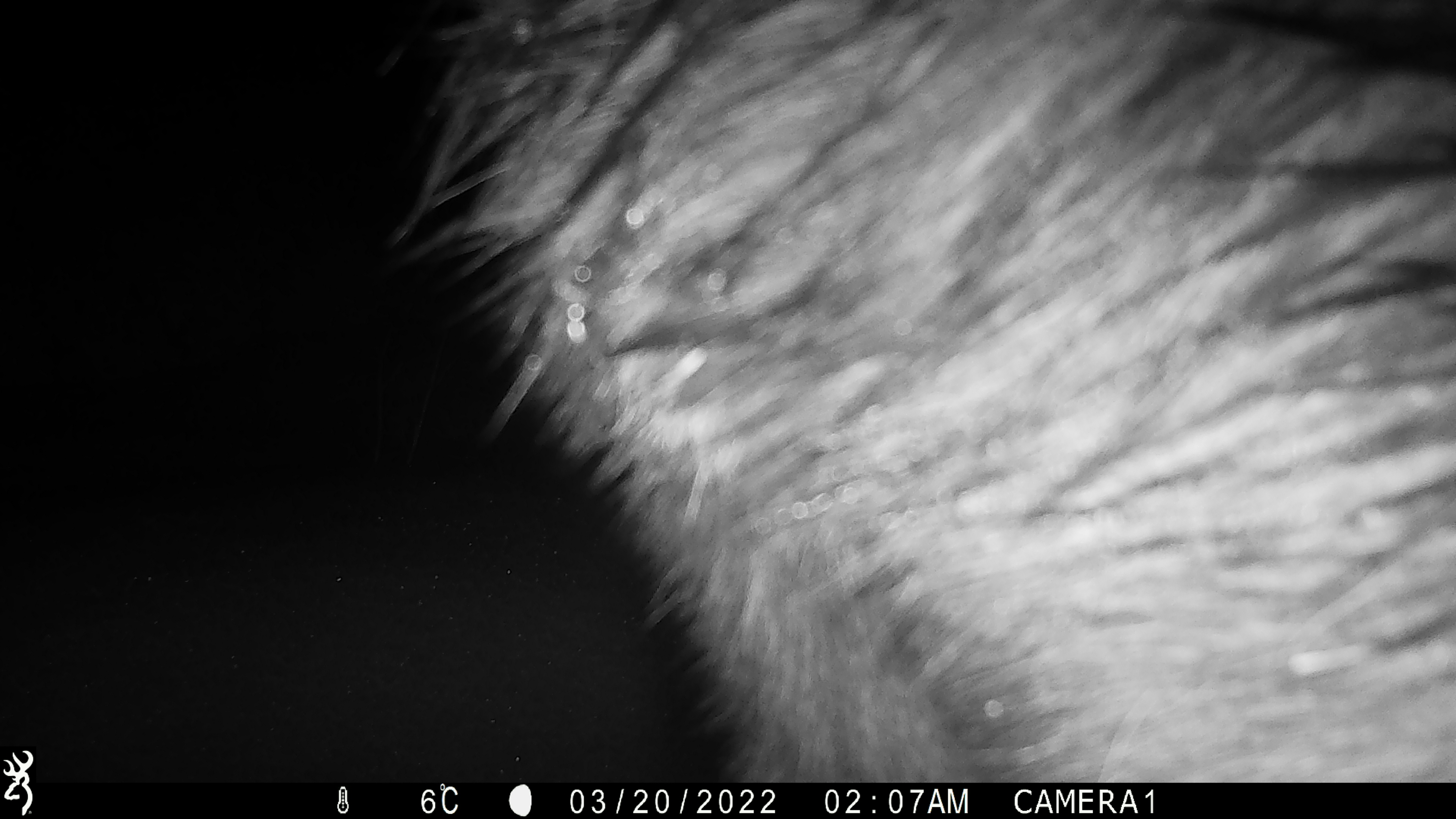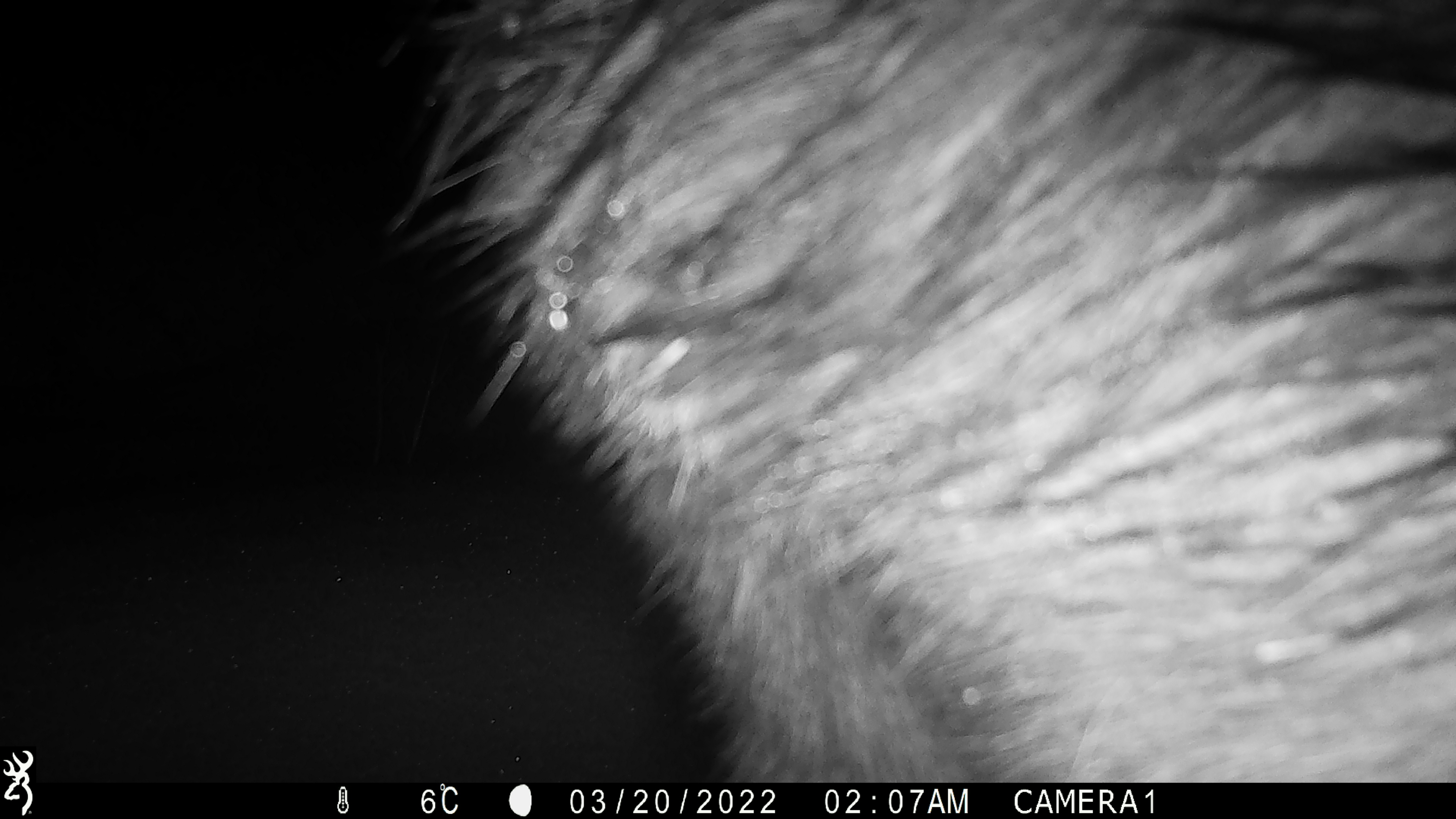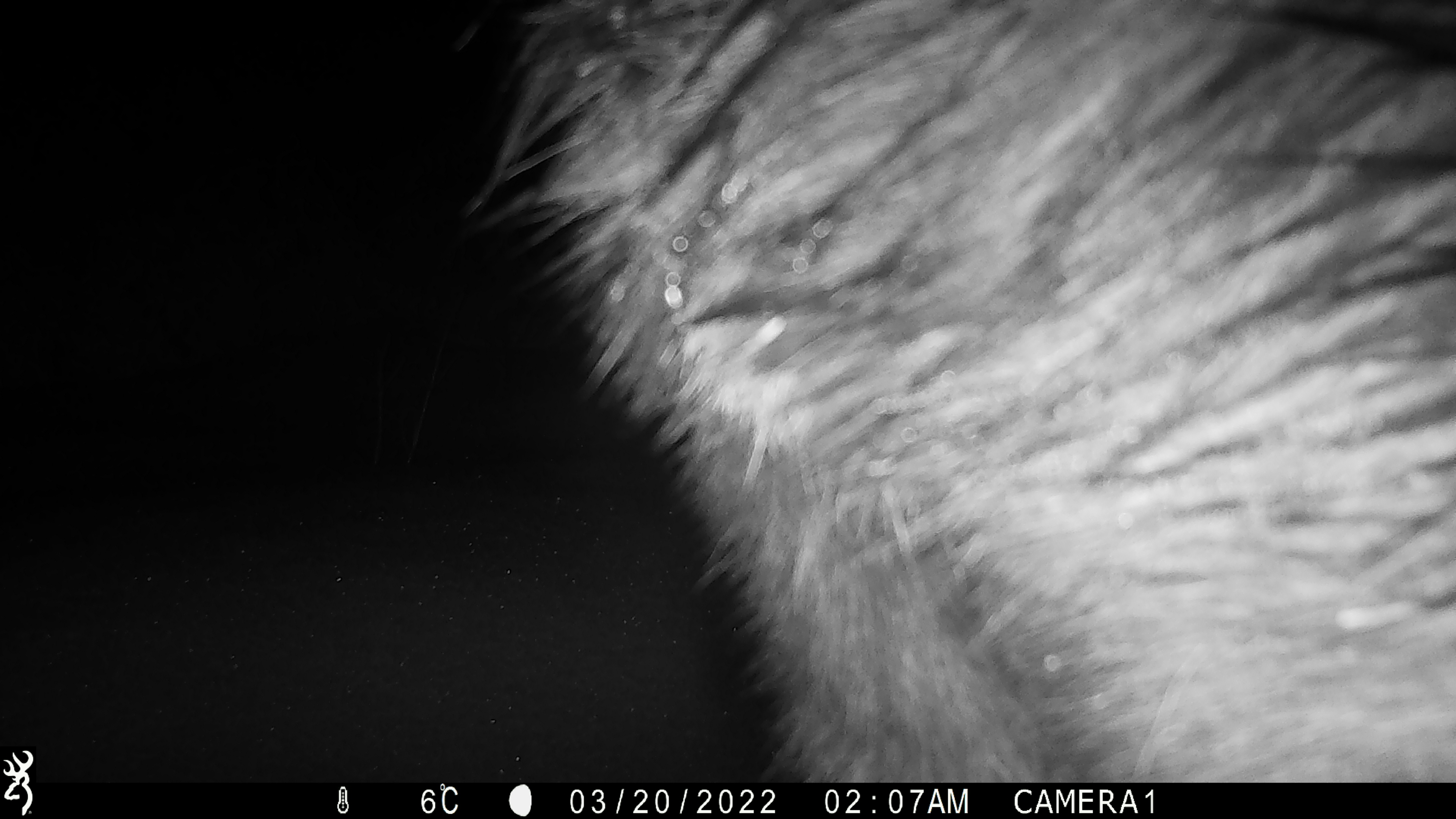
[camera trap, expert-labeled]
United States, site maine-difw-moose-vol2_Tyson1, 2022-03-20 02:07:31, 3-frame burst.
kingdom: Animalia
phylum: Chordata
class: Mammalia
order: Artiodactyla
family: Cervidae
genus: Alces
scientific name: Alces alces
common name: moose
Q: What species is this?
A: Moose (Alces alces).